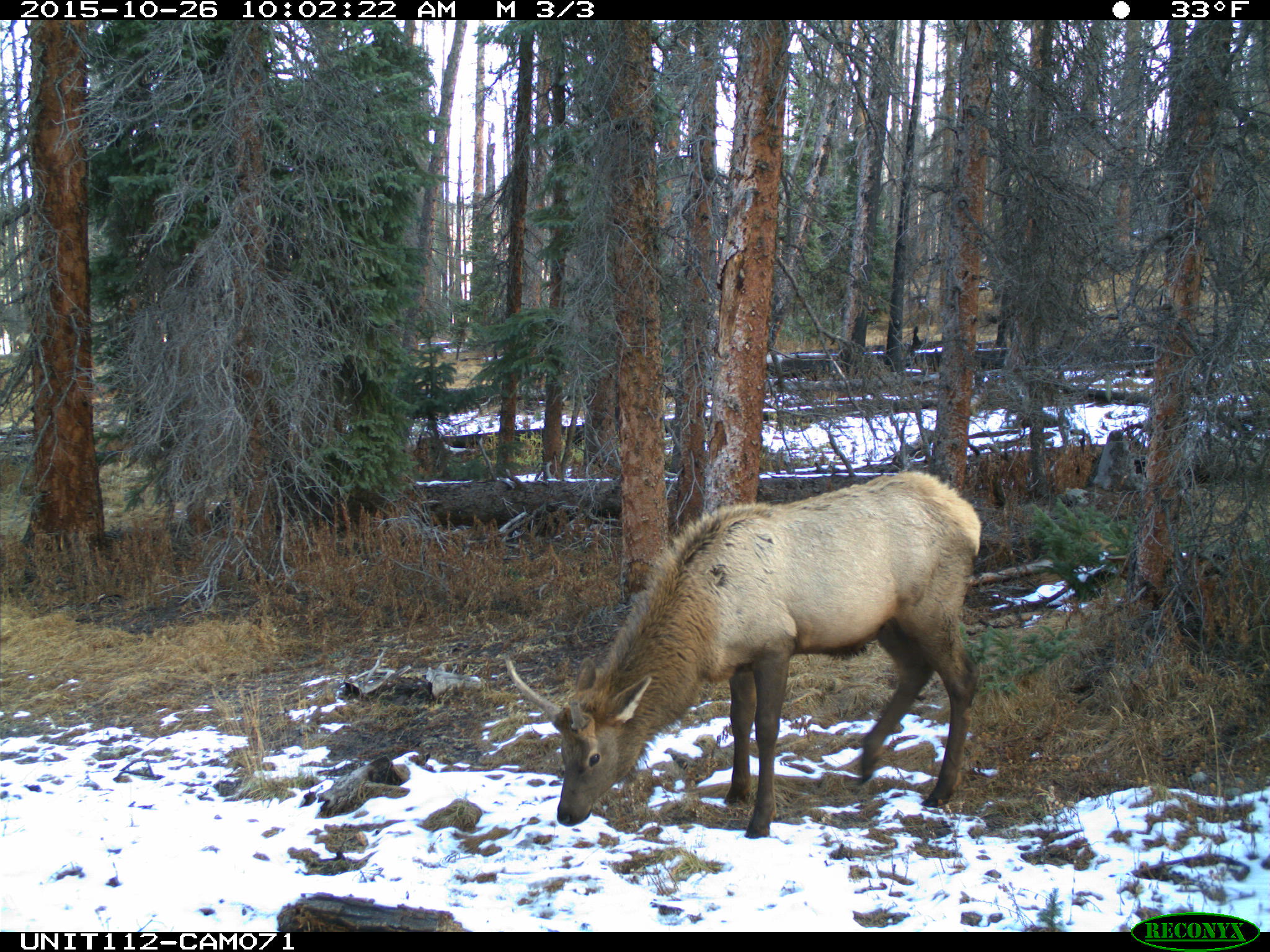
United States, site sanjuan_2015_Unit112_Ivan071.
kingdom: Animalia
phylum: Chordata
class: Mammalia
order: Artiodactyla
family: Cervidae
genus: Cervus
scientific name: Cervus elaphus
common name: red deer